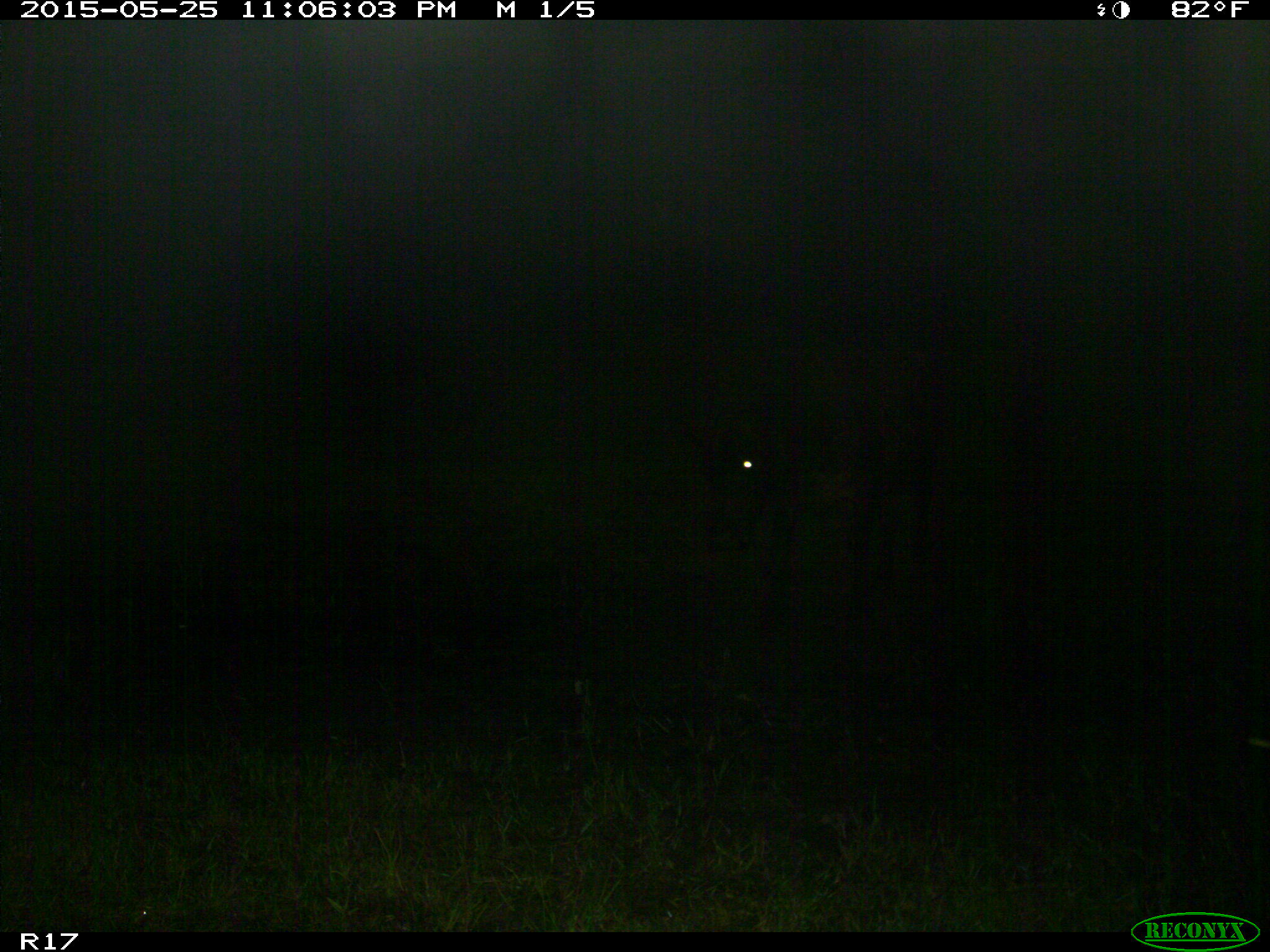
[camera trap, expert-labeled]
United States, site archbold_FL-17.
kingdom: Animalia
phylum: Chordata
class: Mammalia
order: Artiodactyla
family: Bovidae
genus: Bos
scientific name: Bos taurus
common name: domestic cow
Bos taurus (domestic cow).